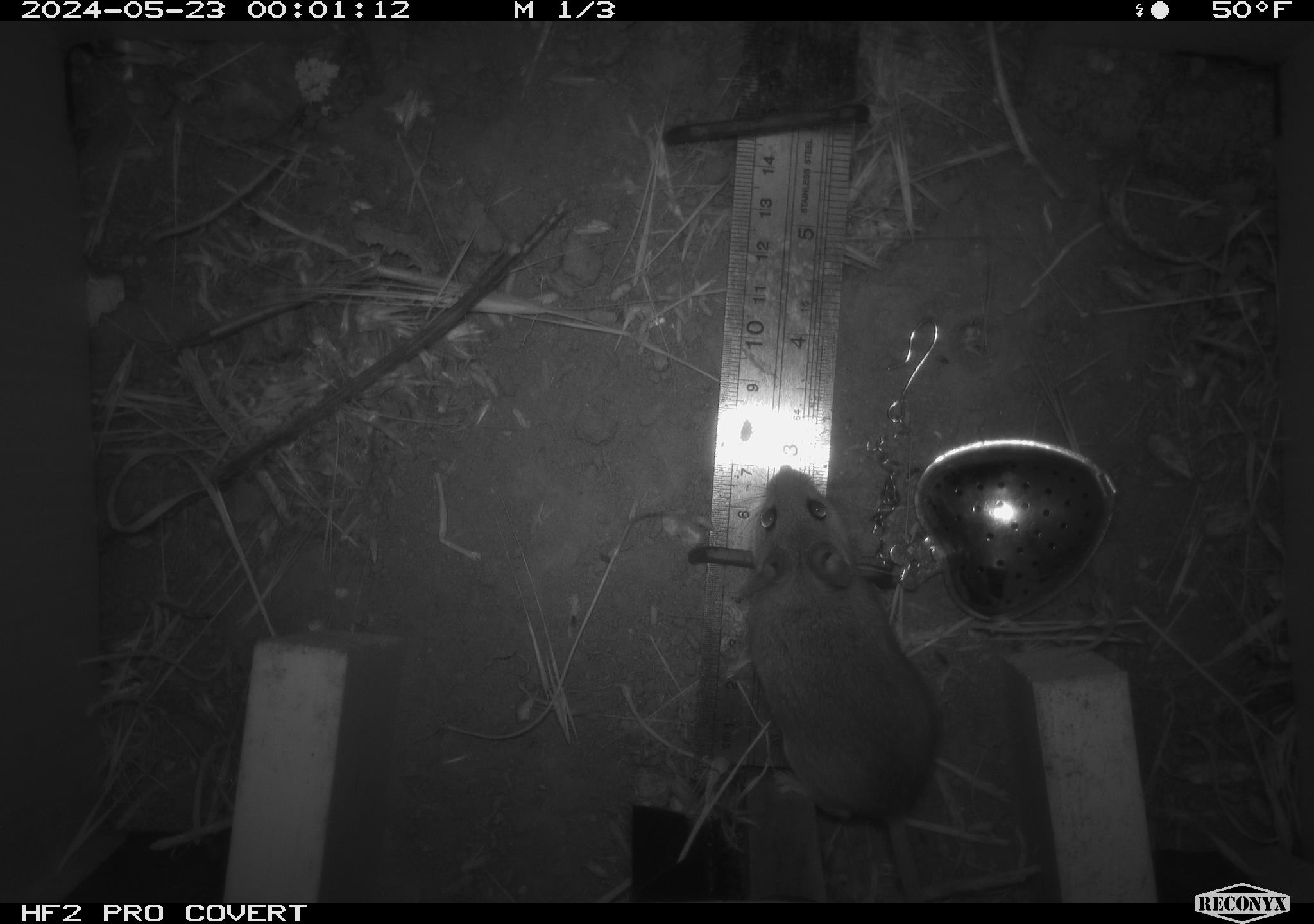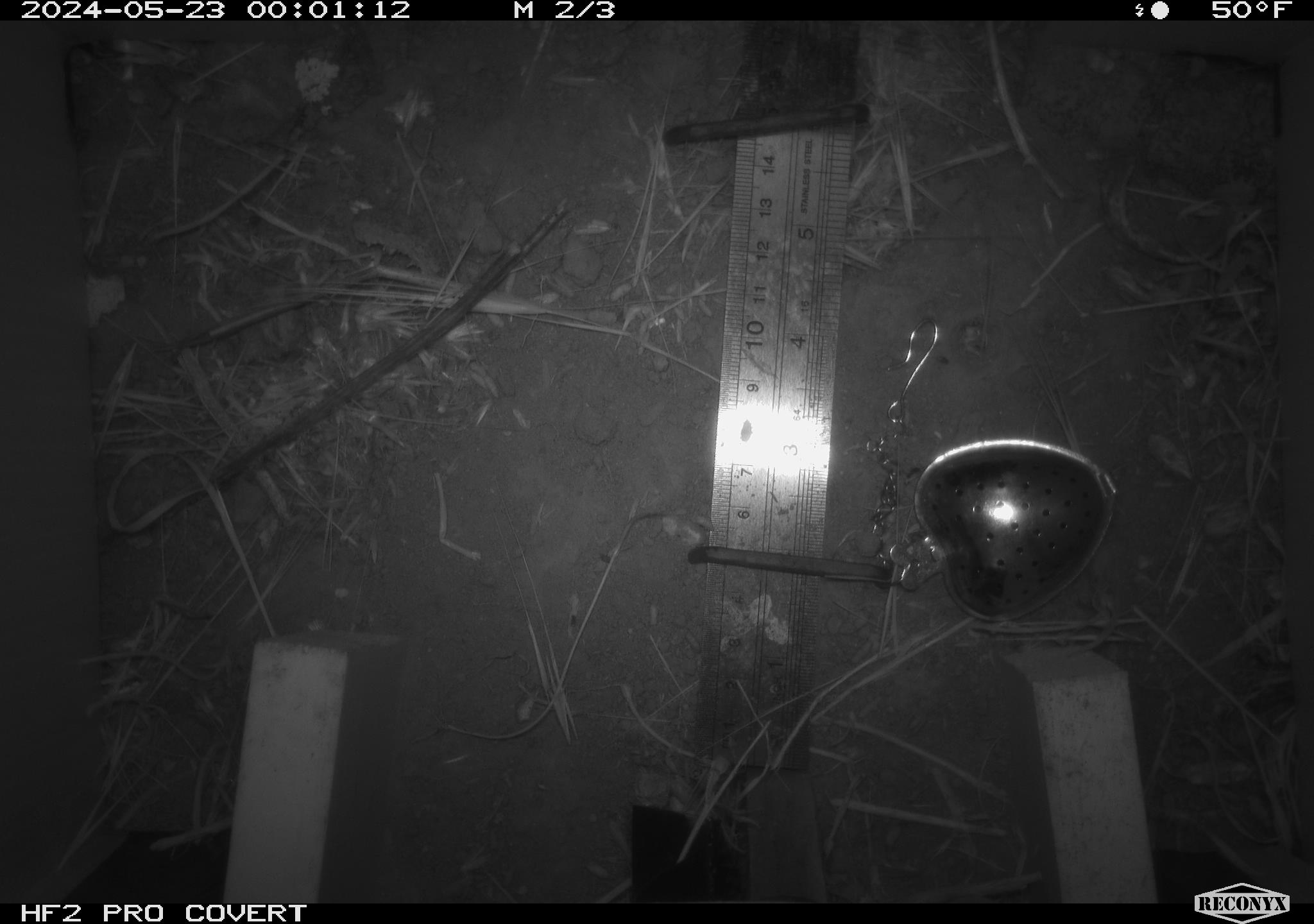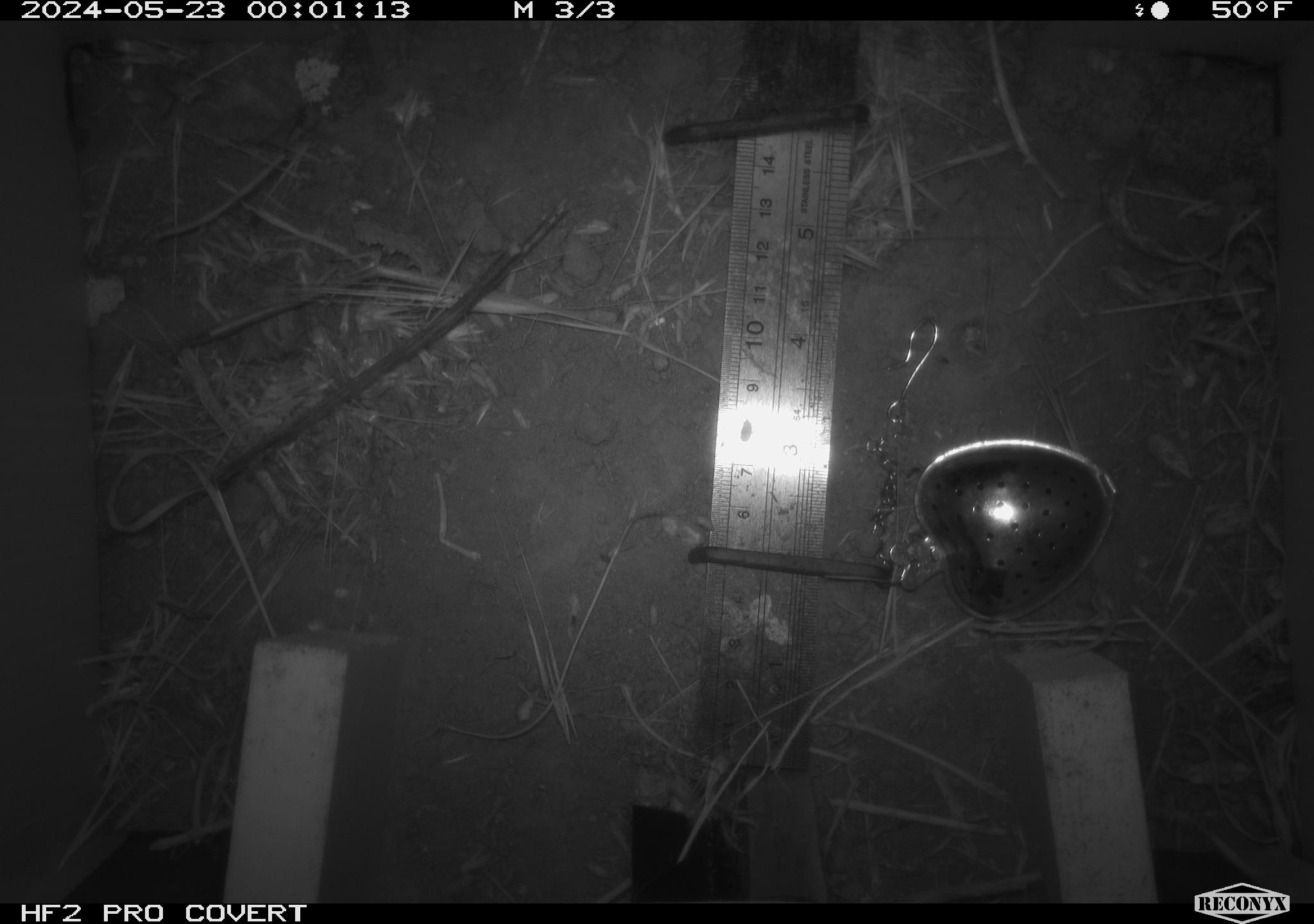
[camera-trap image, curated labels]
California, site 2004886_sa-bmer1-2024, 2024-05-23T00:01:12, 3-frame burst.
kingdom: Animalia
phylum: Chordata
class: Mammalia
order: Rodentia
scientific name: Rodentia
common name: mouse species